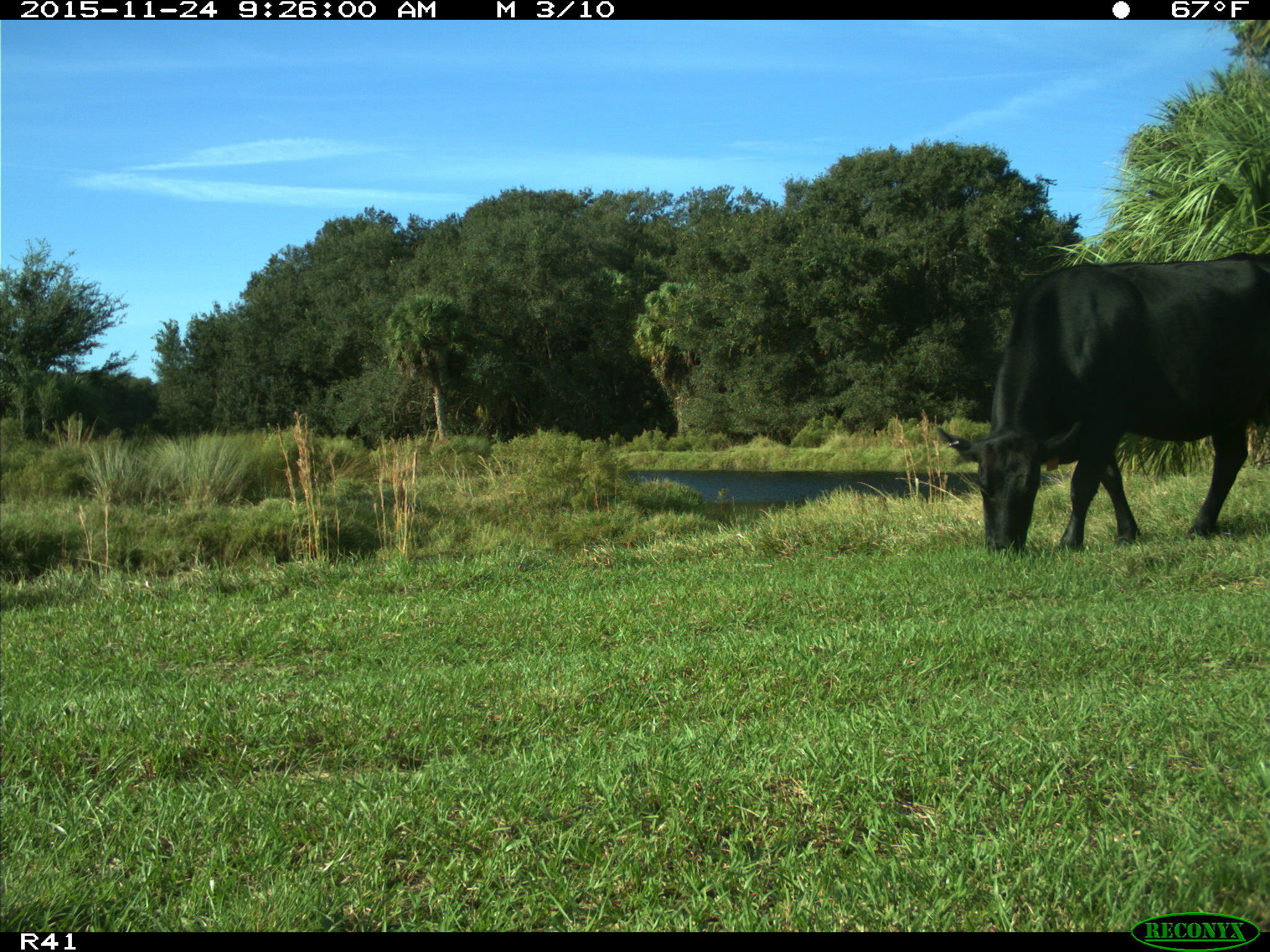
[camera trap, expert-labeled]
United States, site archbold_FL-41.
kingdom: Animalia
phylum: Chordata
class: Mammalia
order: Artiodactyla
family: Bovidae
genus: Bos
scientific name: Bos taurus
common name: domestic cow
Bos taurus (domestic cow).